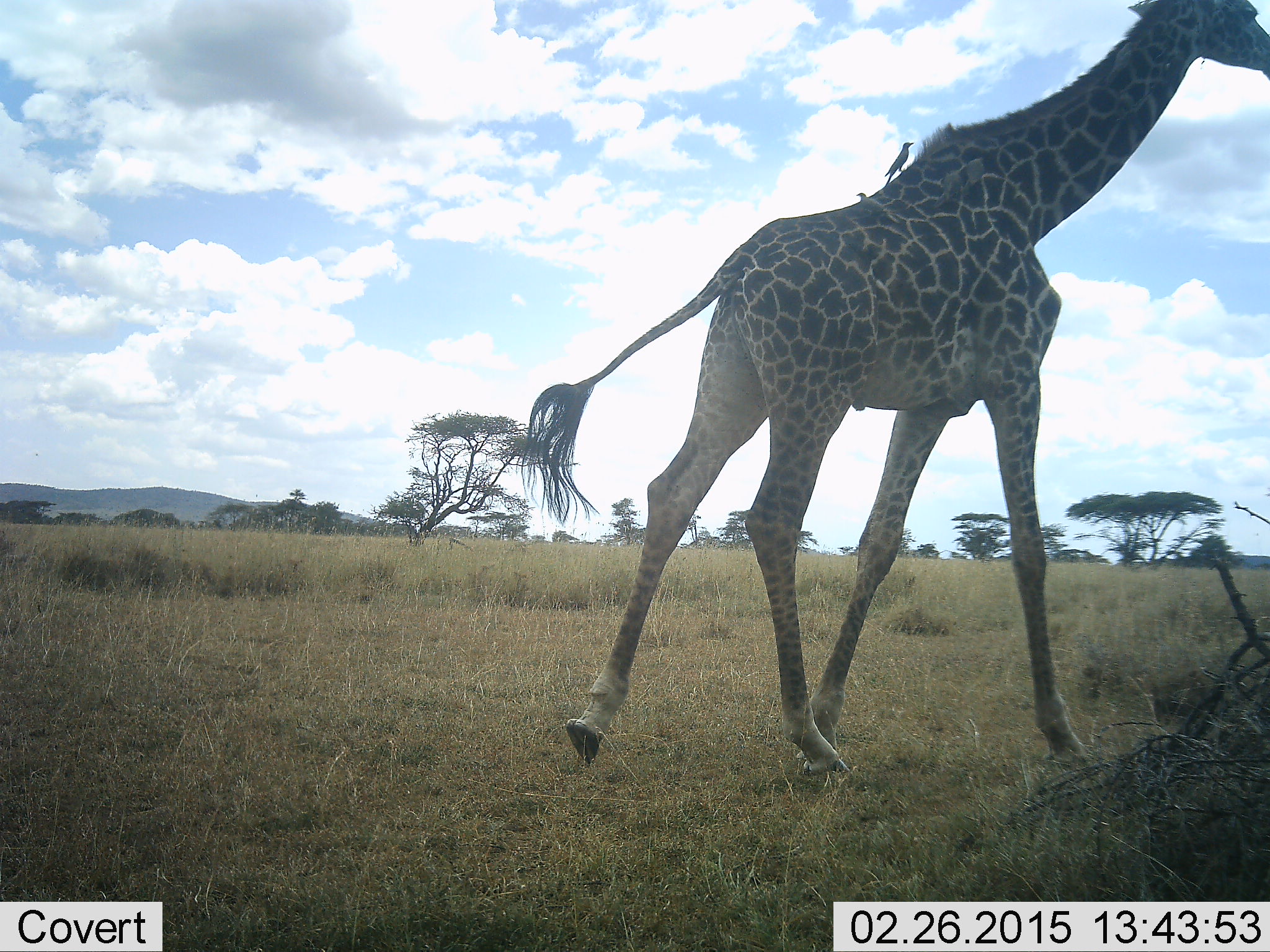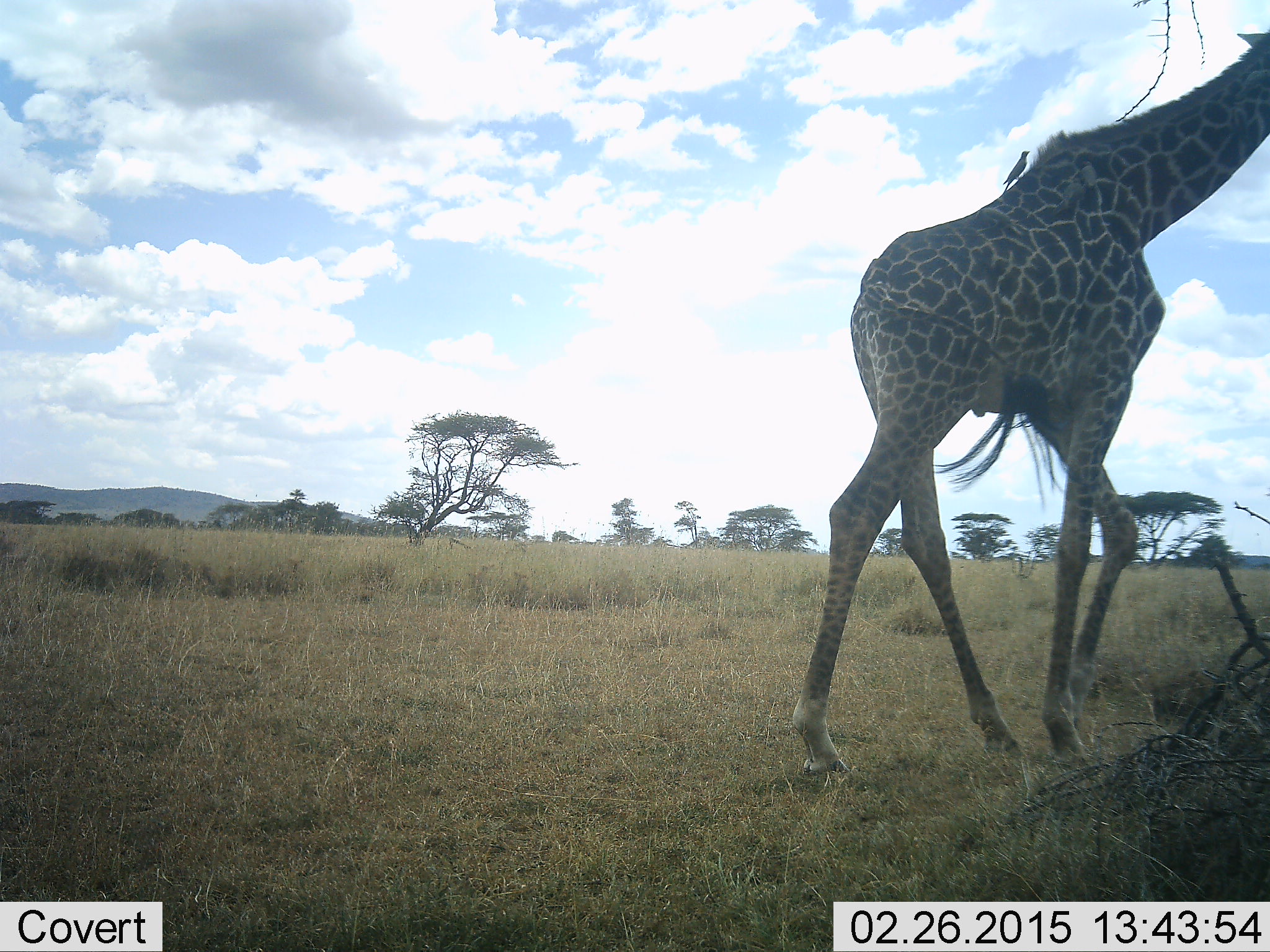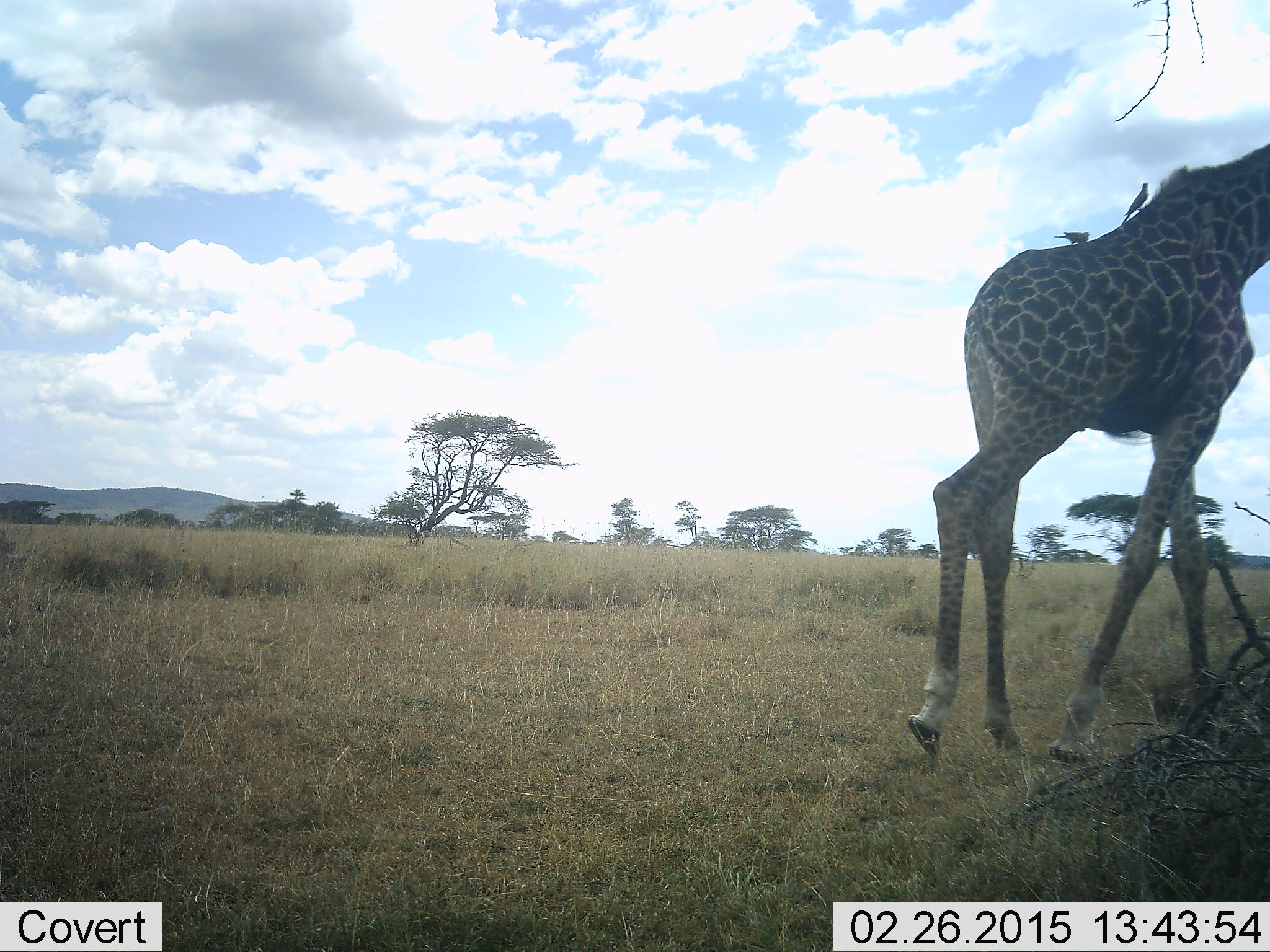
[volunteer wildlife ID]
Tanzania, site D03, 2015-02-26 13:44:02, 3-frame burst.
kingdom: Animalia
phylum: Chordata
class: Mammalia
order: Artiodactyla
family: Giraffidae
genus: Giraffa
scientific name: Giraffa camelopardalis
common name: giraffe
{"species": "giraffe (Giraffa camelopardalis)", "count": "1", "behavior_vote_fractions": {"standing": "7%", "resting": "0%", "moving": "100%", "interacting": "0%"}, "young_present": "0%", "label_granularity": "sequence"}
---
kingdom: Animalia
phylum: Chordata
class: Aves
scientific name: Aves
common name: bird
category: otherbird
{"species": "otherbird (bird) (Aves)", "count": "2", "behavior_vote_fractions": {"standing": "60%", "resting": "30%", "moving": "0%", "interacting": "20%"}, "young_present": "0%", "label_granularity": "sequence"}